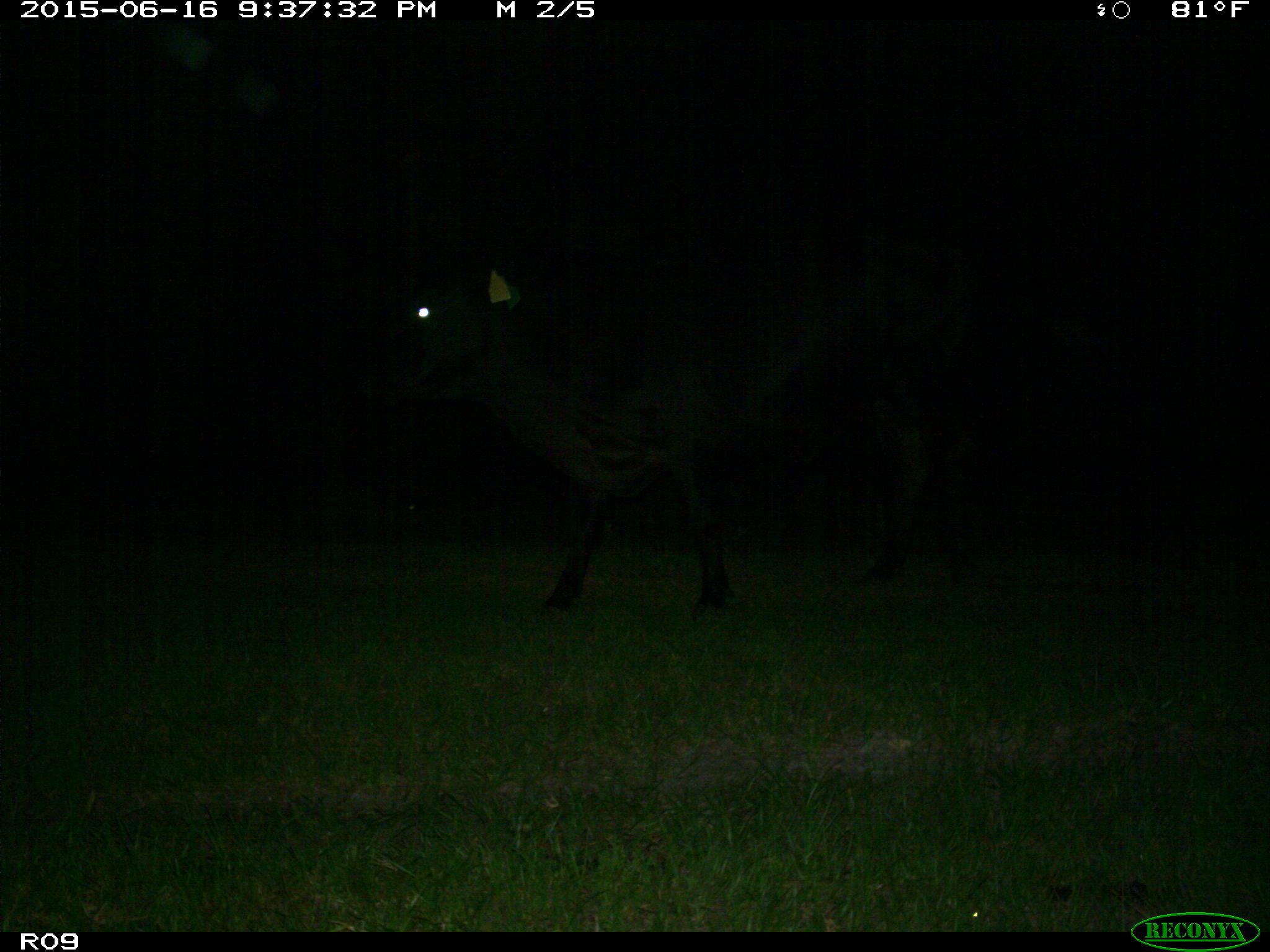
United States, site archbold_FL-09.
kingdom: Animalia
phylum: Chordata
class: Mammalia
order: Artiodactyla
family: Bovidae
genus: Bos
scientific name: Bos taurus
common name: domestic cow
Bos taurus (domestic cow).